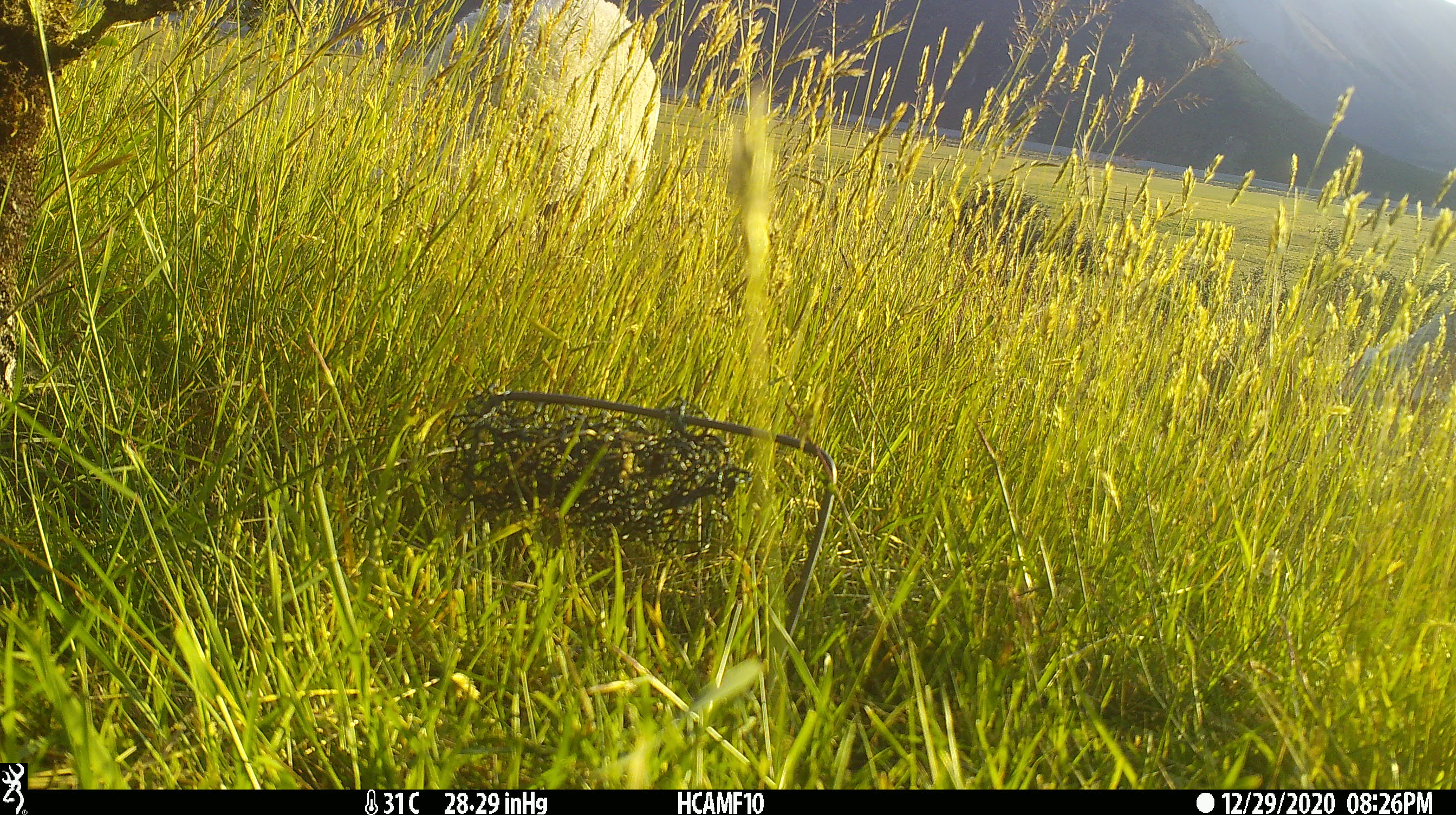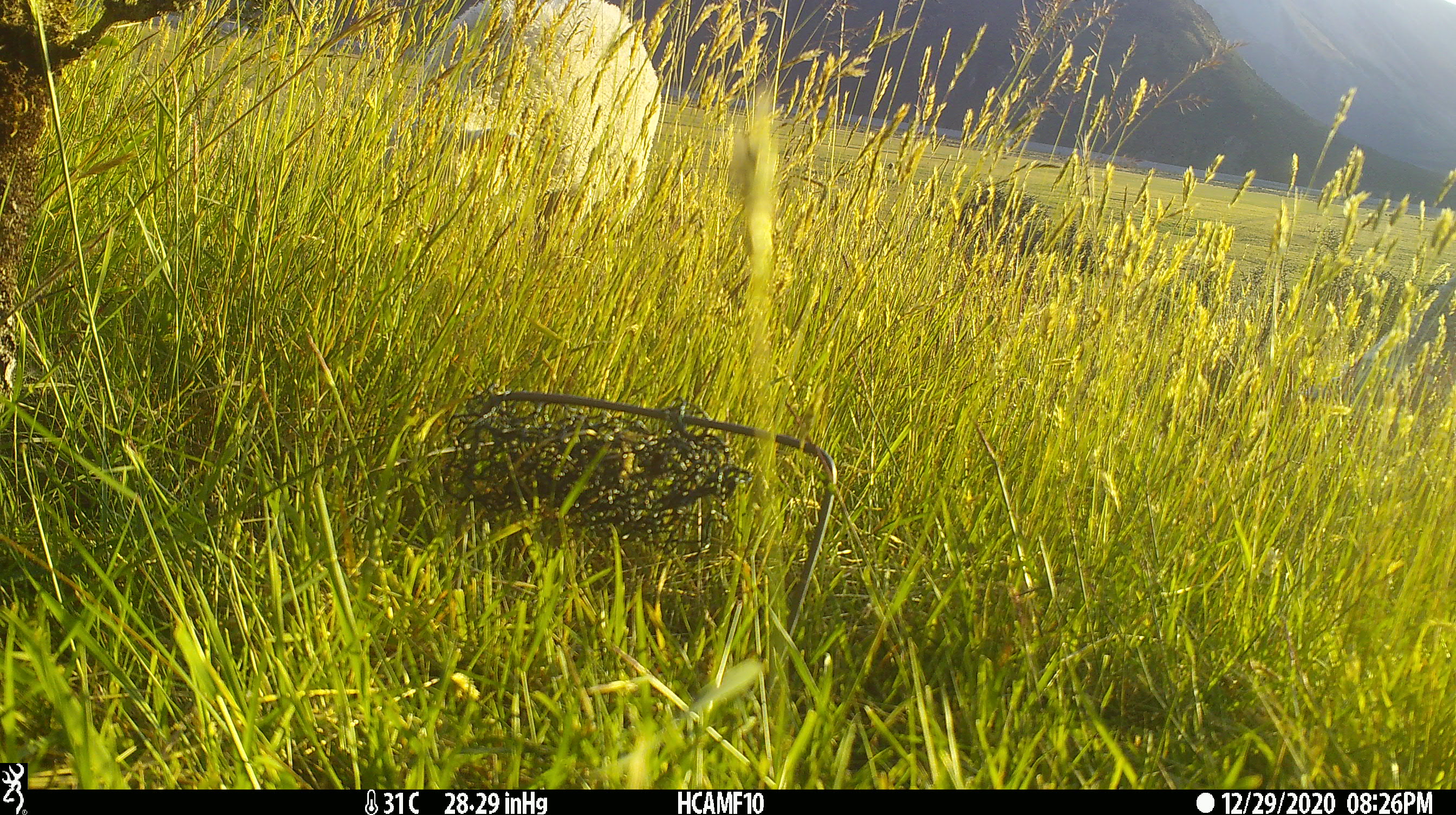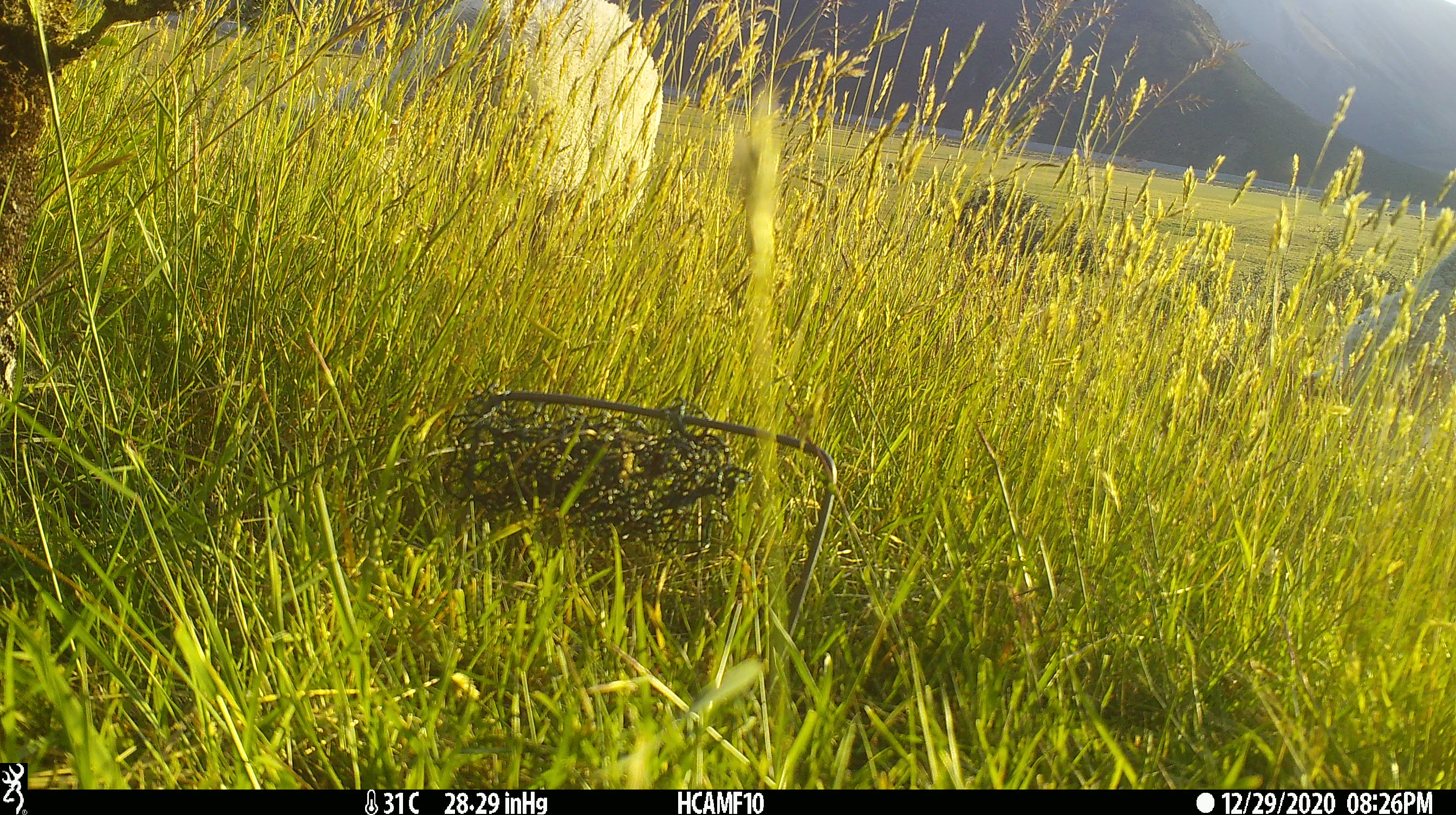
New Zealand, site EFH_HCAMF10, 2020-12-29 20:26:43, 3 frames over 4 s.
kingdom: Animalia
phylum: Chordata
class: Mammalia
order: Artiodactyla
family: Bovidae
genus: Ovis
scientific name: Ovis aries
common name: domestic sheep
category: sheep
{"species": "sheep (domestic sheep) (Ovis aries)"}